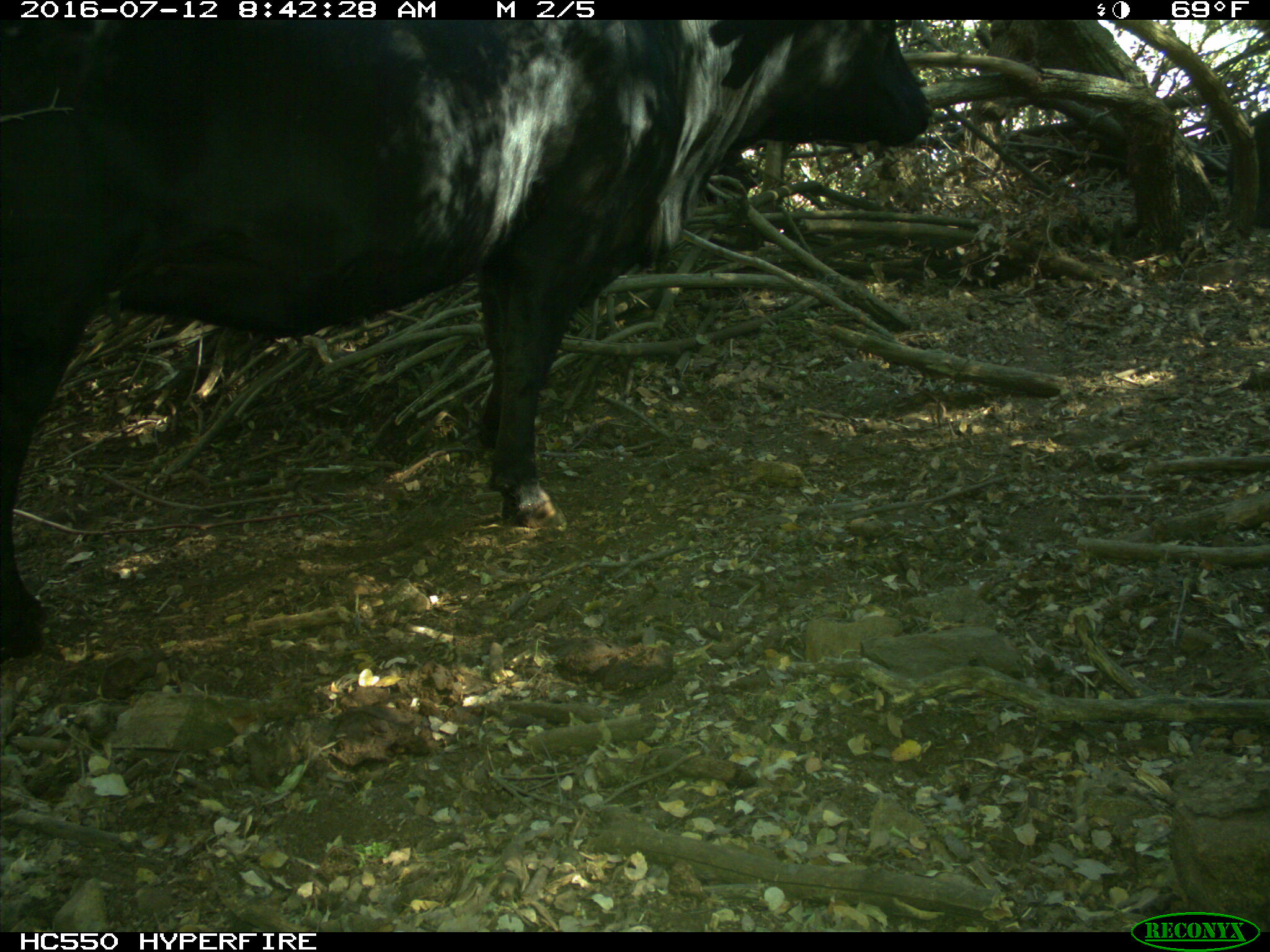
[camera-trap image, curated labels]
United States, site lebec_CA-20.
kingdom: Animalia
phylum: Chordata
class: Mammalia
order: Artiodactyla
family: Bovidae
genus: Bos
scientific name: Bos taurus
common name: domestic cow